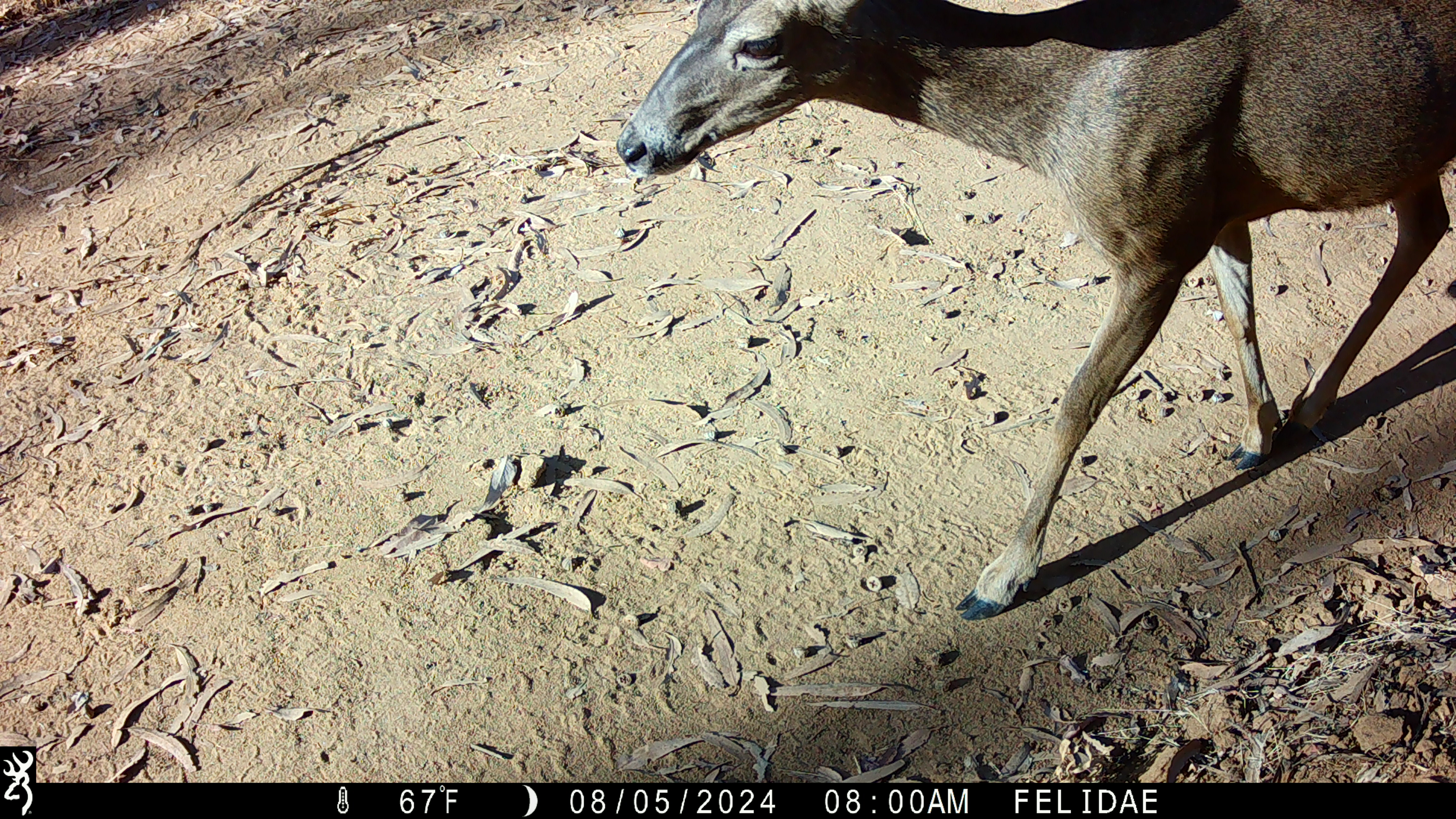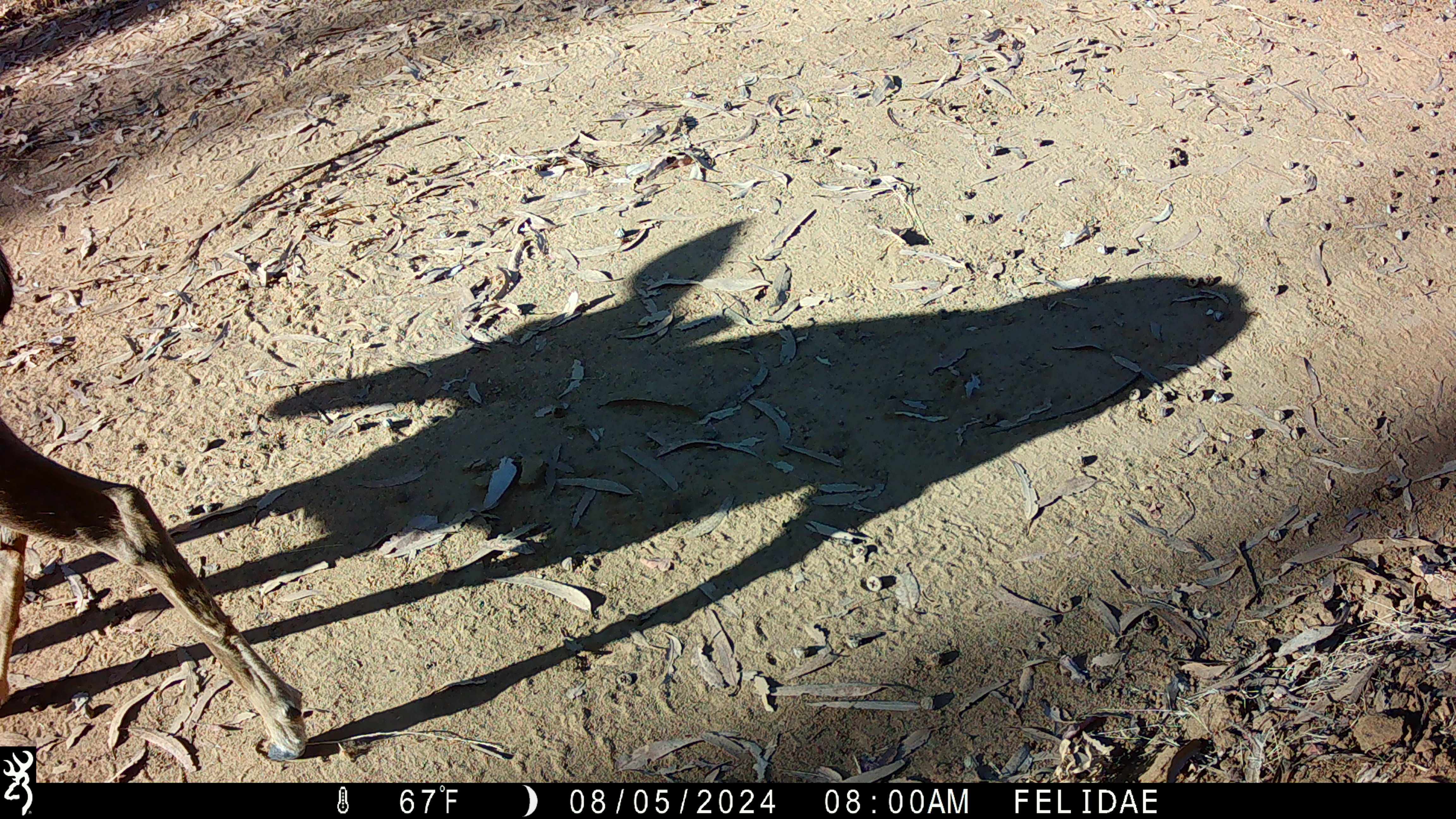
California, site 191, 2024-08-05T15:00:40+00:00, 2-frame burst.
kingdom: Animalia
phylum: Chordata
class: Mammalia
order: Artiodactyla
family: Cervidae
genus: Odocoileus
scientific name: Odocoileus hemionus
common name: mule deer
Mule deer (Odocoileus hemionus).